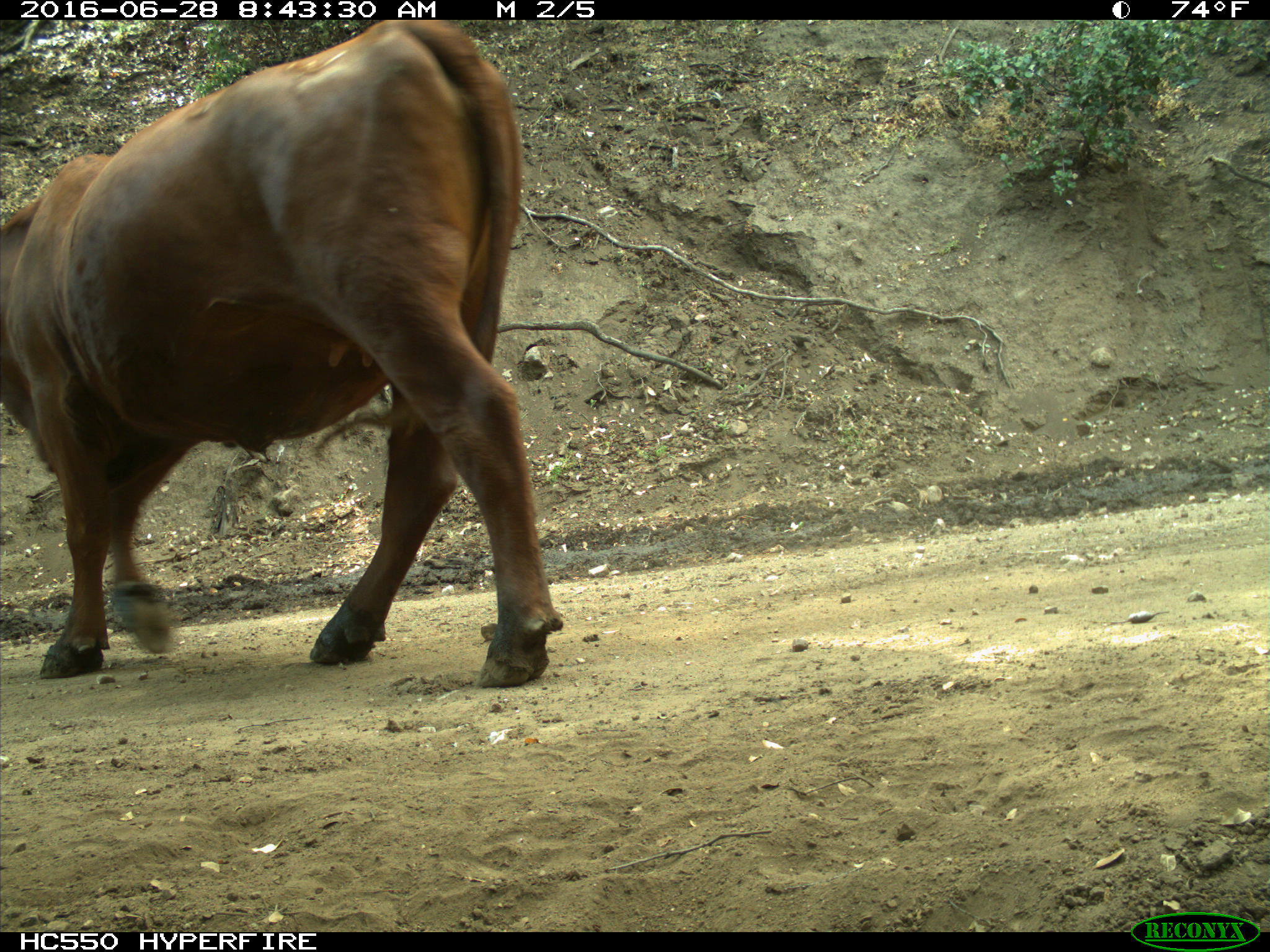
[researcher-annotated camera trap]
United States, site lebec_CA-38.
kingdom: Animalia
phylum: Chordata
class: Mammalia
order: Artiodactyla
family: Bovidae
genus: Bos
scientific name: Bos taurus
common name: domestic cow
Bos taurus (domestic cow).